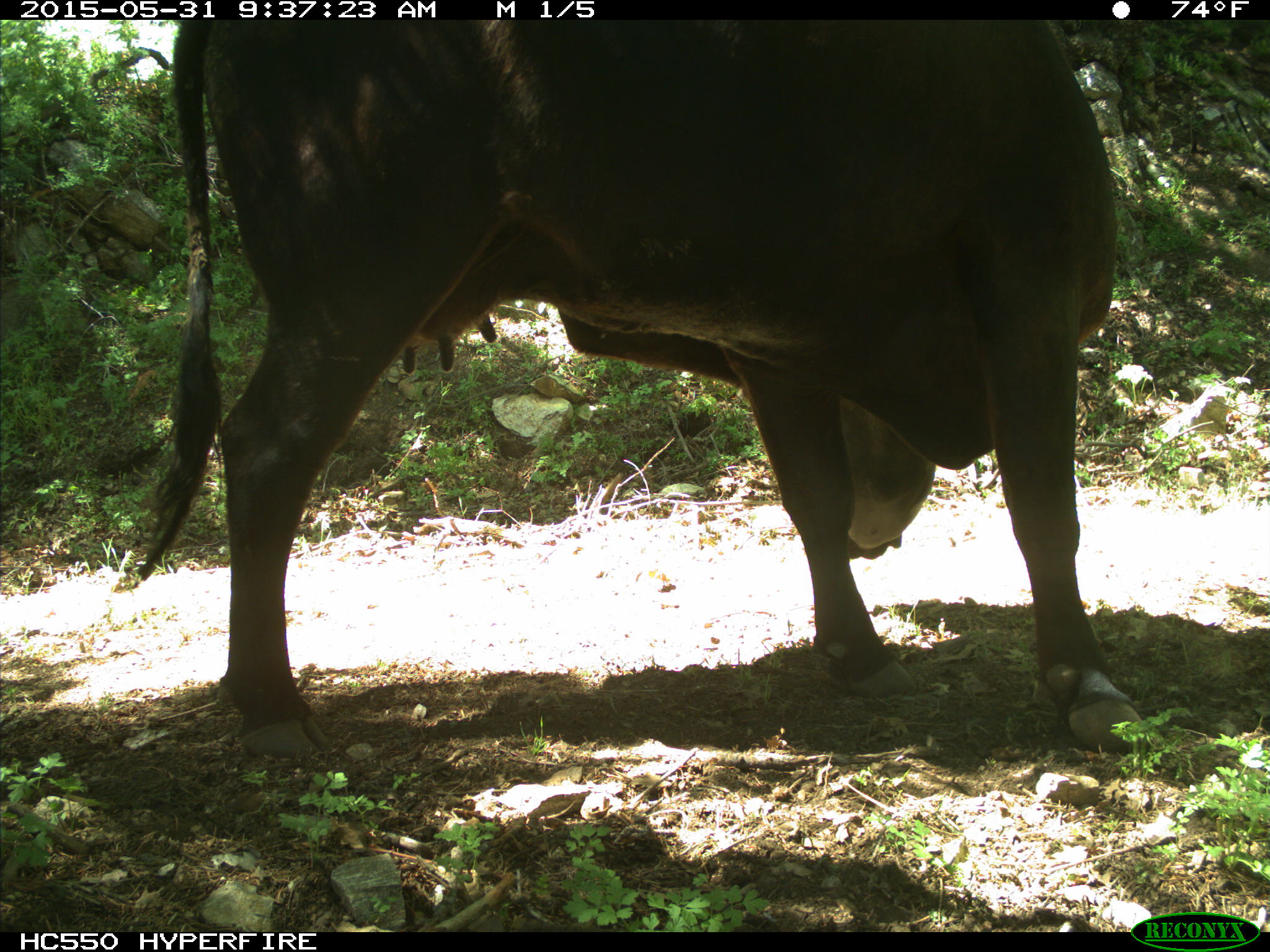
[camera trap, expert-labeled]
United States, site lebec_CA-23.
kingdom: Animalia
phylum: Chordata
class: Mammalia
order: Artiodactyla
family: Bovidae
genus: Bos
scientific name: Bos taurus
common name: domestic cow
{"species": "Bos taurus (domestic cow)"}